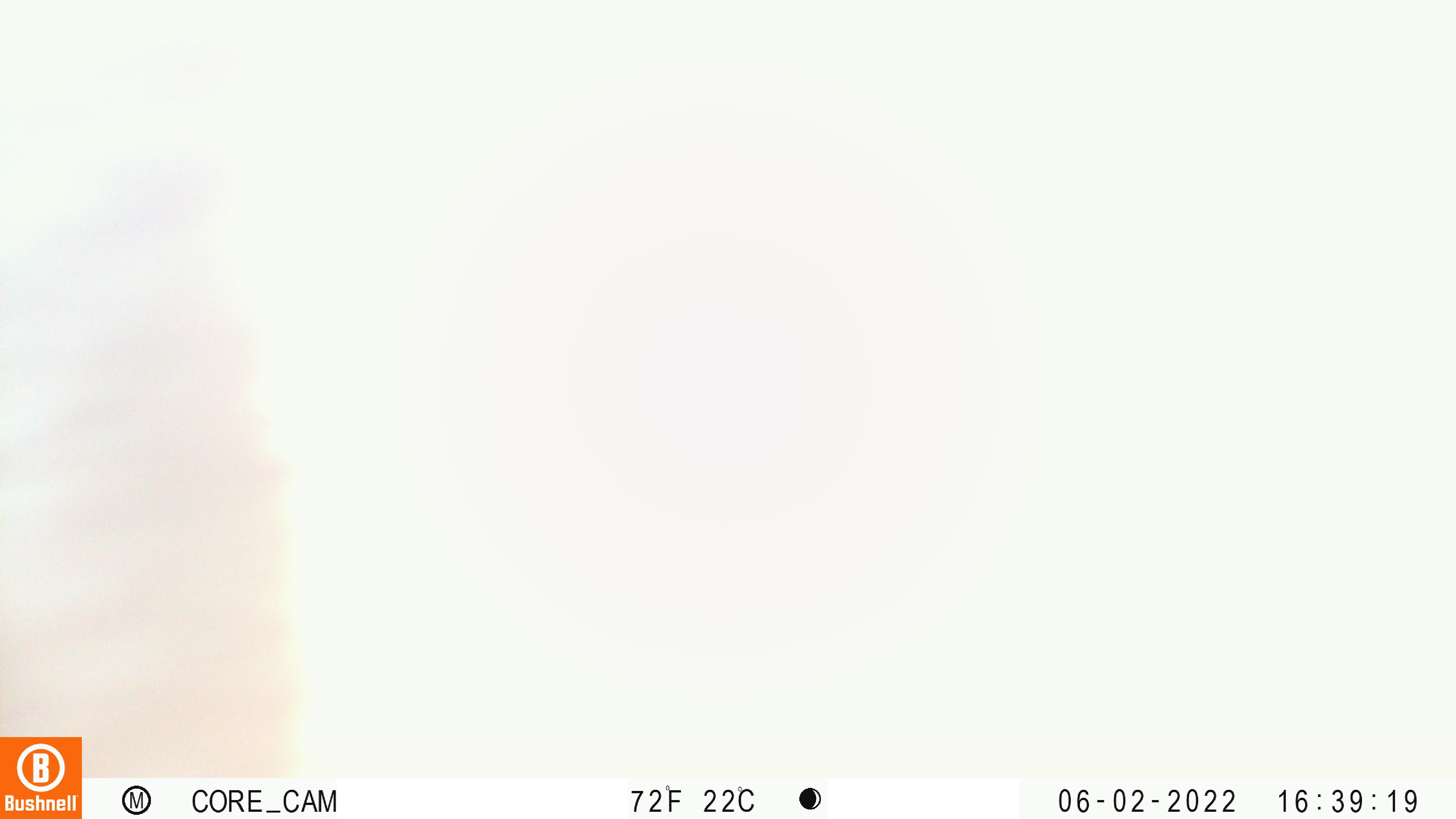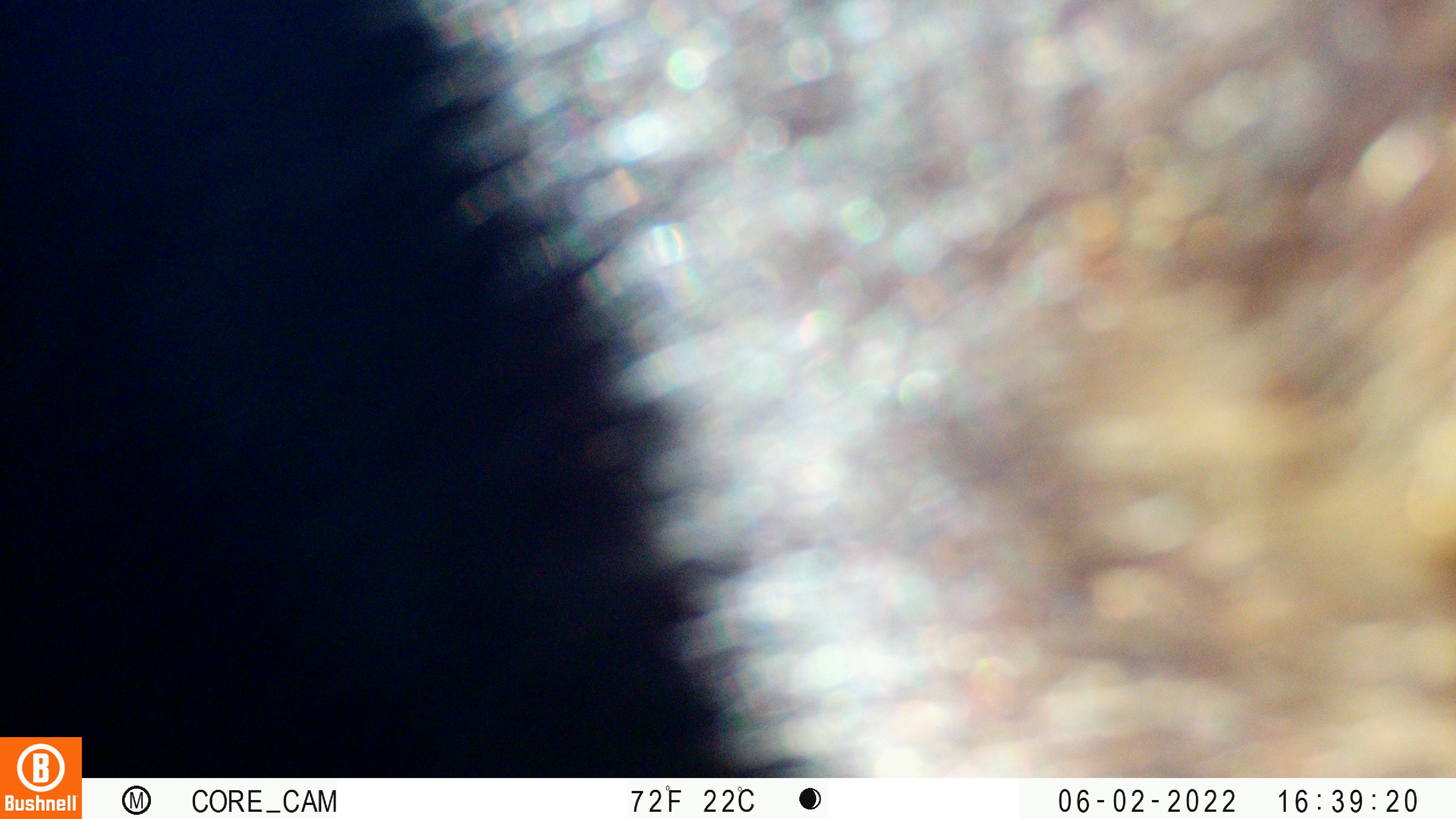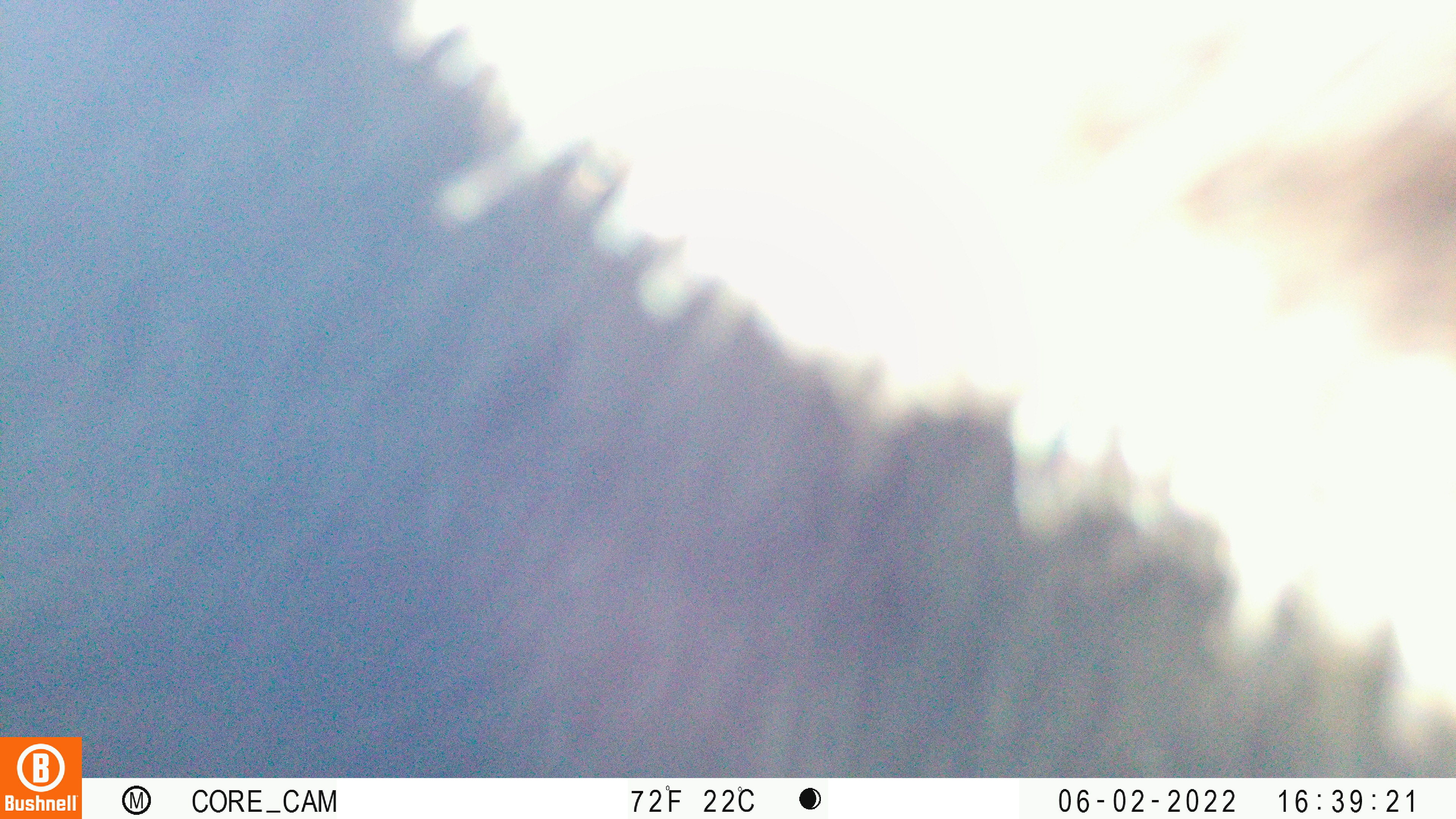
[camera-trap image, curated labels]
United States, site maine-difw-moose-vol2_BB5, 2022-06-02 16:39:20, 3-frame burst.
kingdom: Animalia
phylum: Chordata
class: Mammalia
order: Carnivora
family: Ursidae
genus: Ursus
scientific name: Ursus americanus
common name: black bear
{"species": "black bear (Ursus americanus)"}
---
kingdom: Animalia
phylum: Chordata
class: Mammalia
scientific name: Mammalia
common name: mammal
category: mammal sp.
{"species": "mammal sp. (mammal) (Mammalia)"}